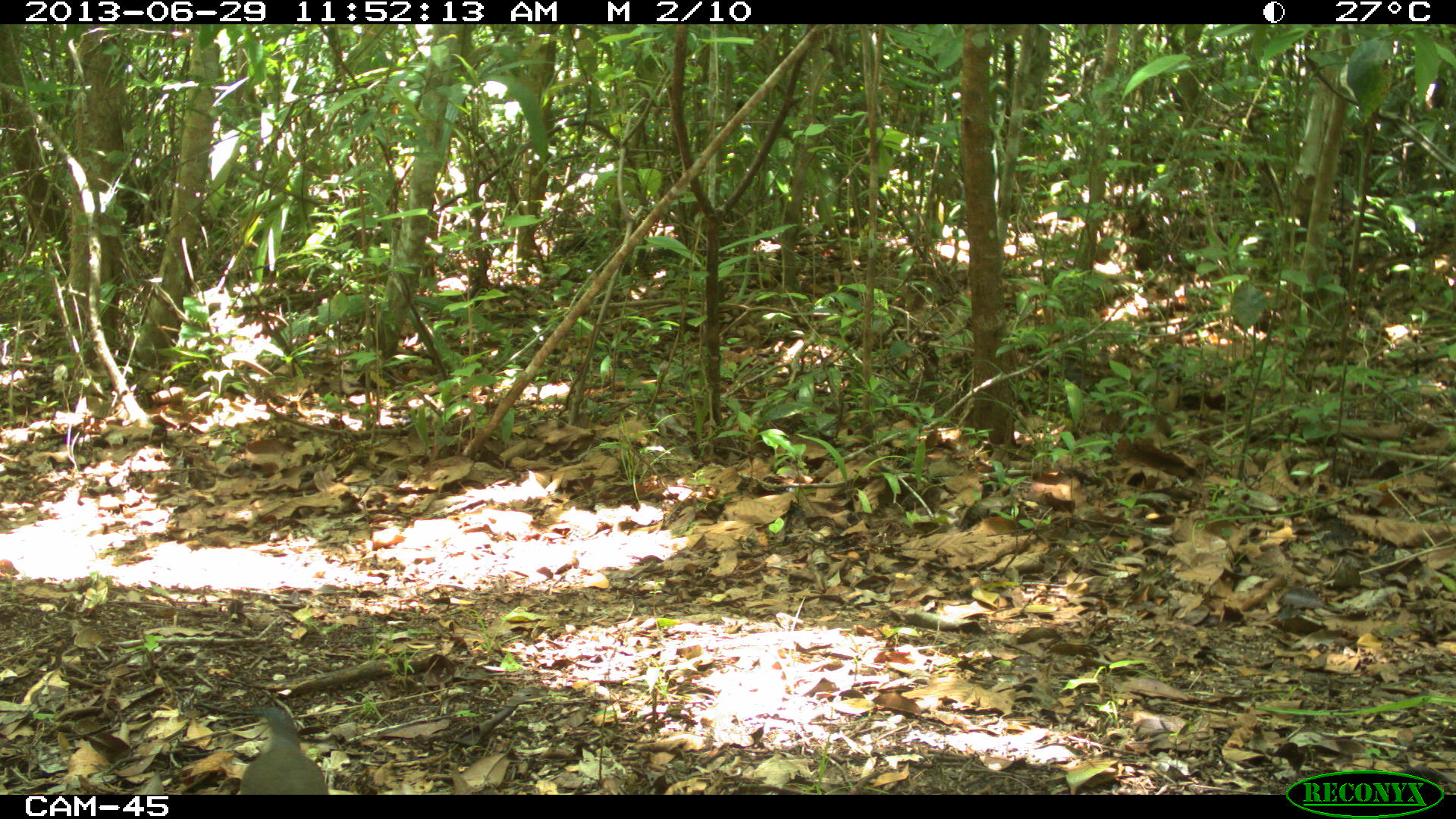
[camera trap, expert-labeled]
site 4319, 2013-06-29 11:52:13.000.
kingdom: Animalia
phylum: Chordata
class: Aves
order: Columbiformes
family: Columbidae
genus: Leptotila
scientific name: Leptotila plumbeiceps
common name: gray-headed dove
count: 1